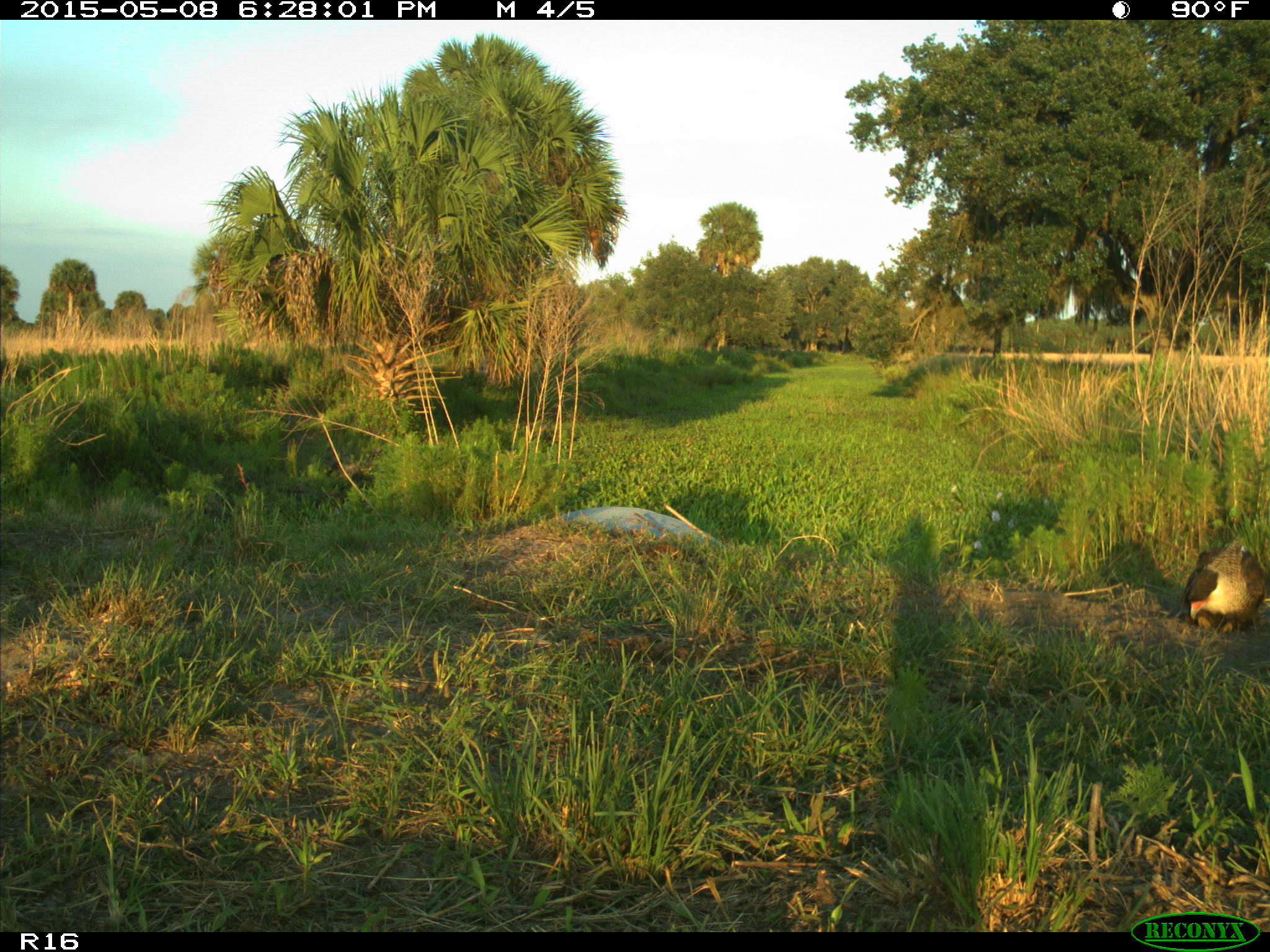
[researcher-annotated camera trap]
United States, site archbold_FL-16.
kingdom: Animalia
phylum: Chordata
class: Mammalia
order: Artiodactyla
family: Bovidae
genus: Bos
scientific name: Bos taurus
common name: domestic cow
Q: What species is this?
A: Bos taurus (domestic cow).